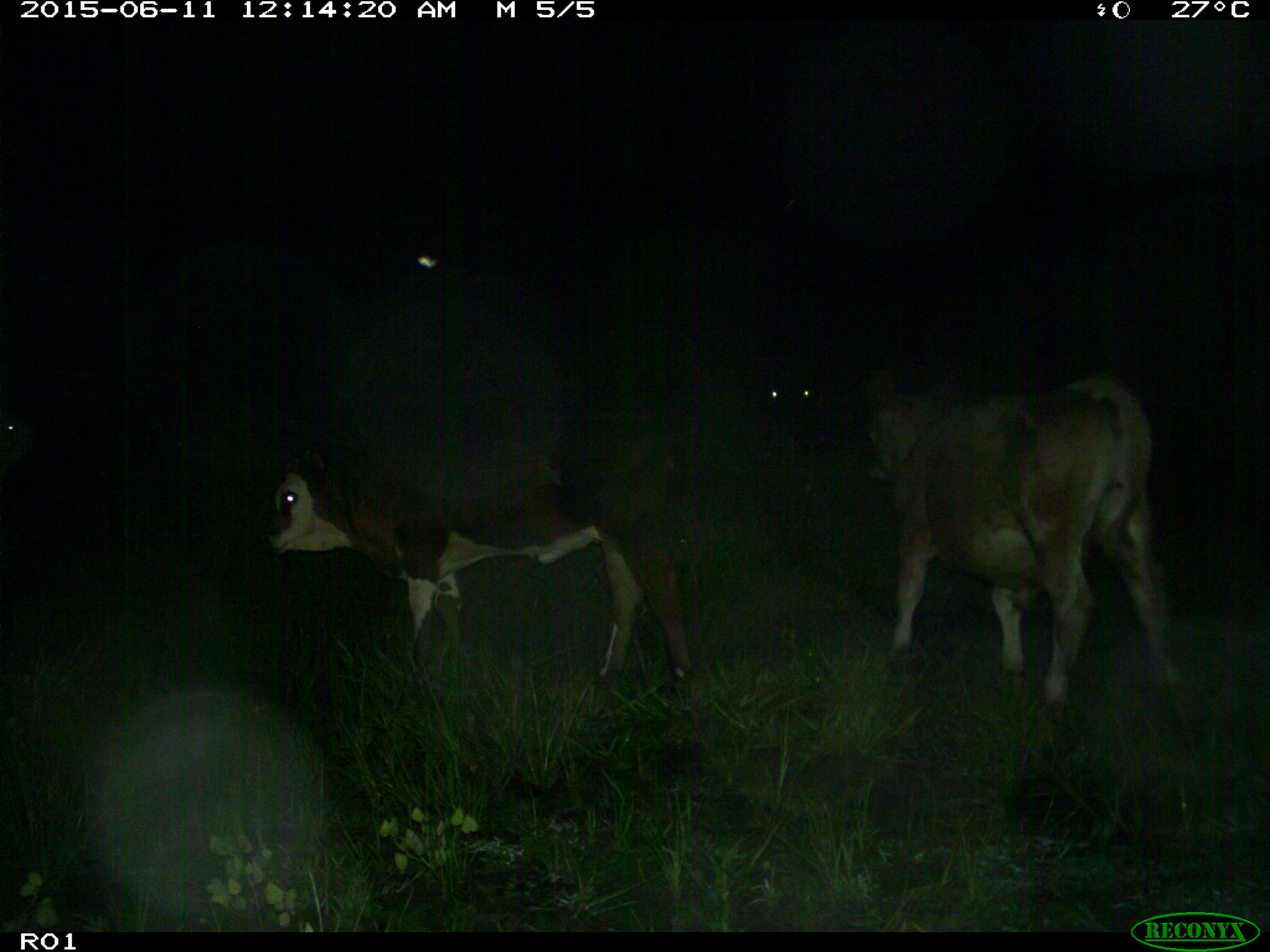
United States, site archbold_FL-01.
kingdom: Animalia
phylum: Chordata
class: Mammalia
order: Artiodactyla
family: Bovidae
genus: Bos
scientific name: Bos taurus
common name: domestic cow